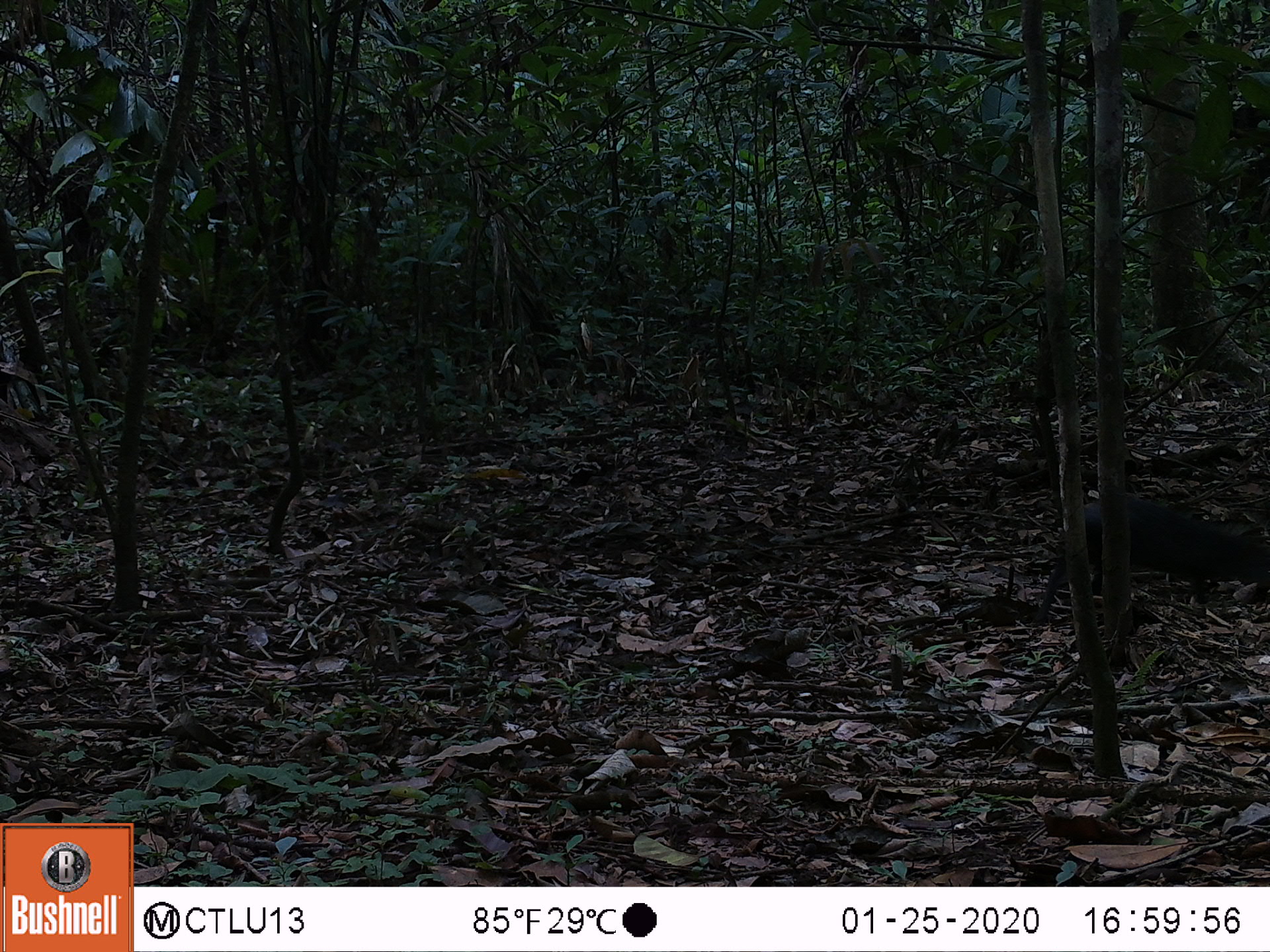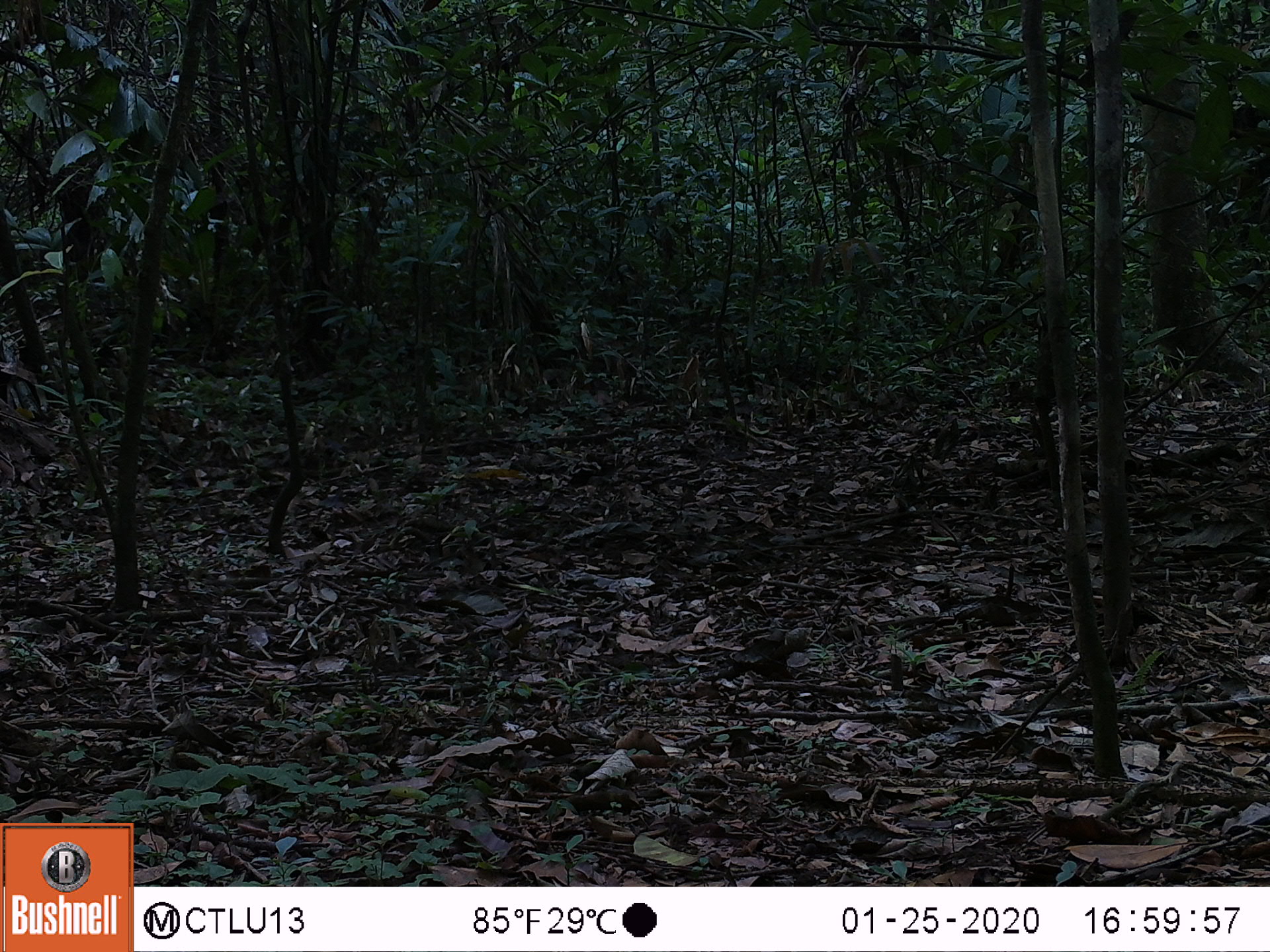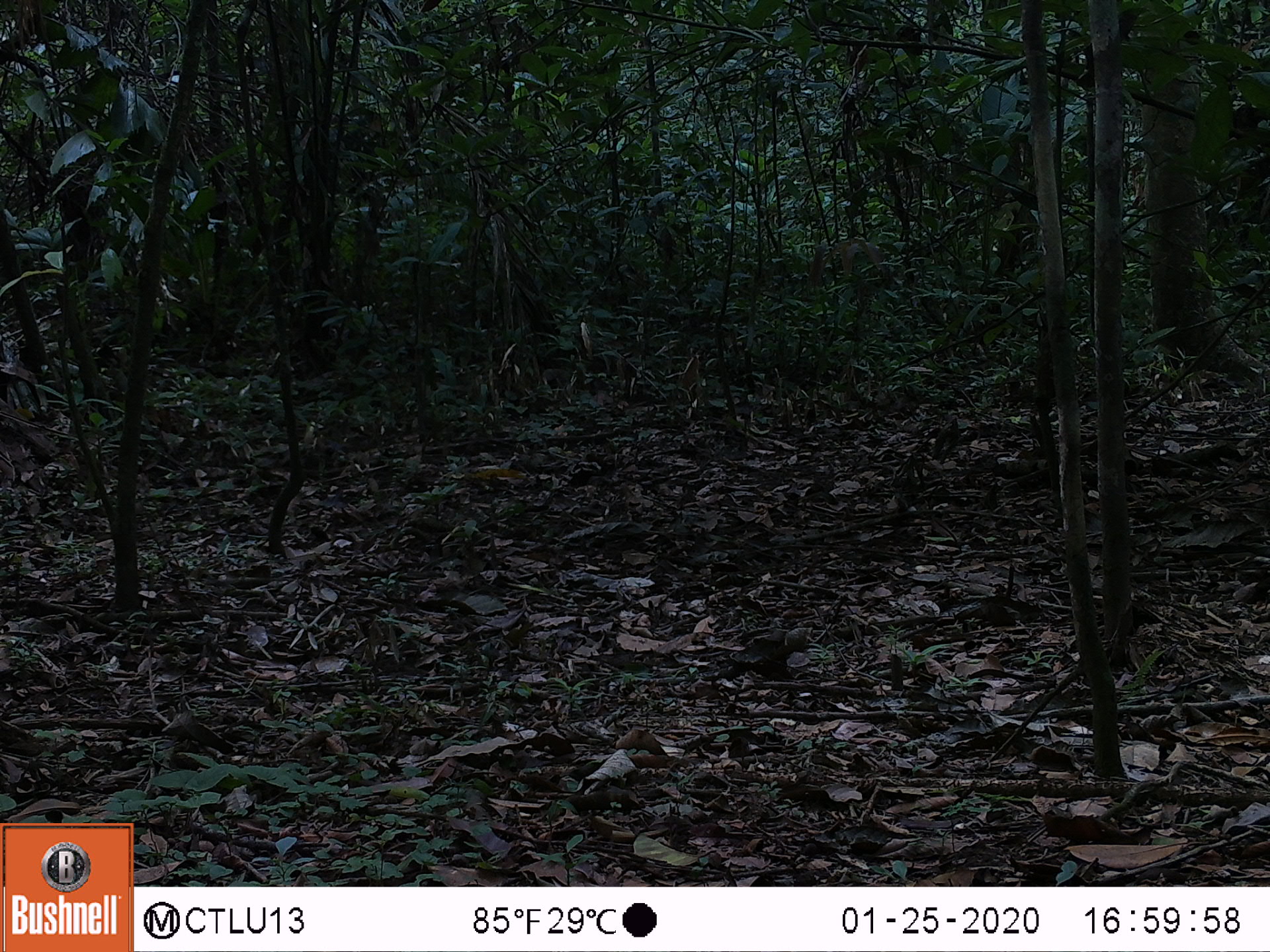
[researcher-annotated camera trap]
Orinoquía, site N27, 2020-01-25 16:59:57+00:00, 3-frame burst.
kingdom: Animalia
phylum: Chordata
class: Mammalia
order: Rodentia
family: Dasyproctidae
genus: Dasyprocta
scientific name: Dasyprocta fuliginosa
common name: black agouti